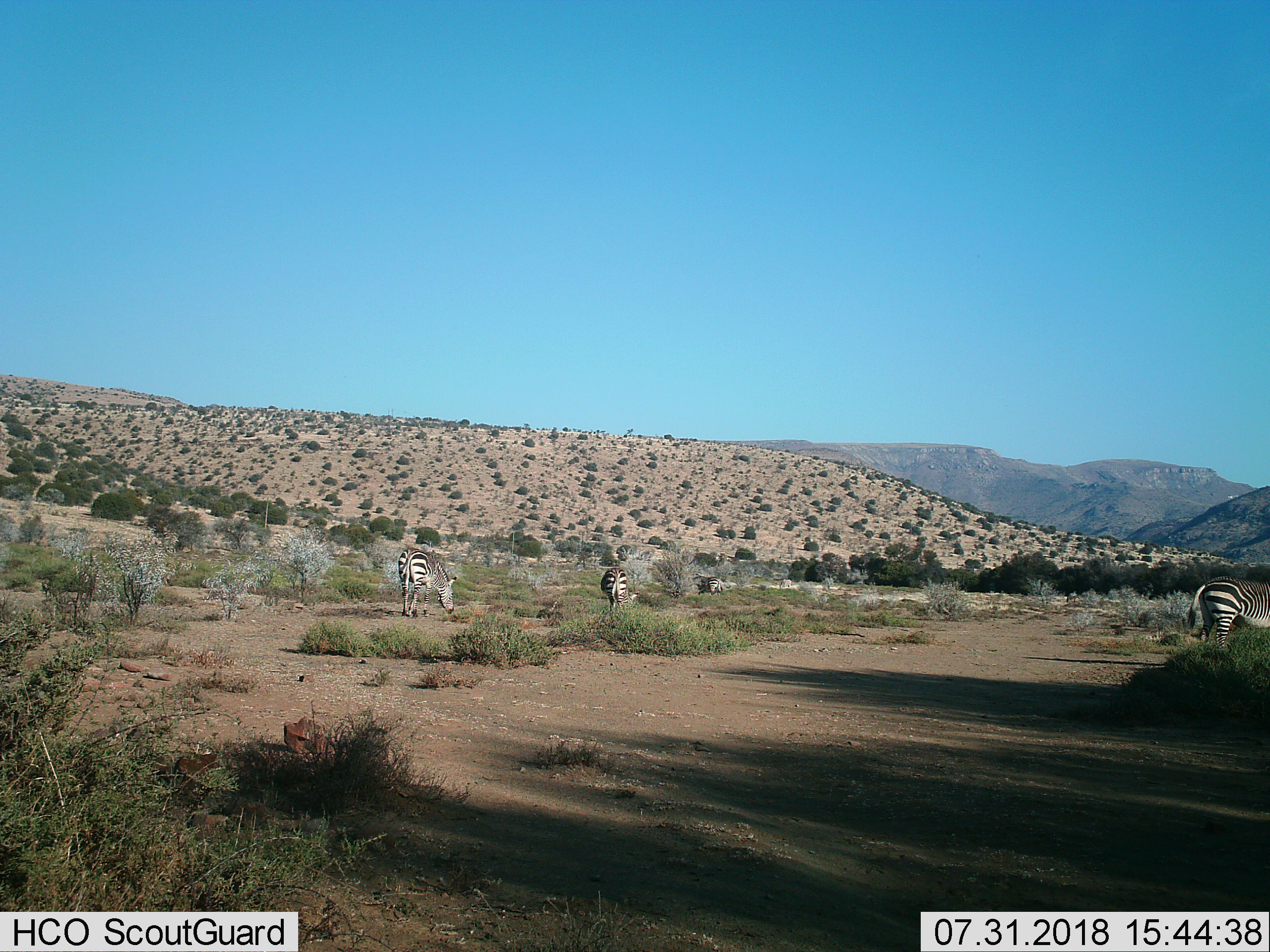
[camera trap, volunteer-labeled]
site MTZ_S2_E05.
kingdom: Animalia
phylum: Chordata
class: Mammalia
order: Perissodactyla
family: Equidae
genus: Equus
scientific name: Equus zebra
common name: mountain zebra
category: zebramountain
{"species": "zebramountain (mountain zebra) (Equus zebra)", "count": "4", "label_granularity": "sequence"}